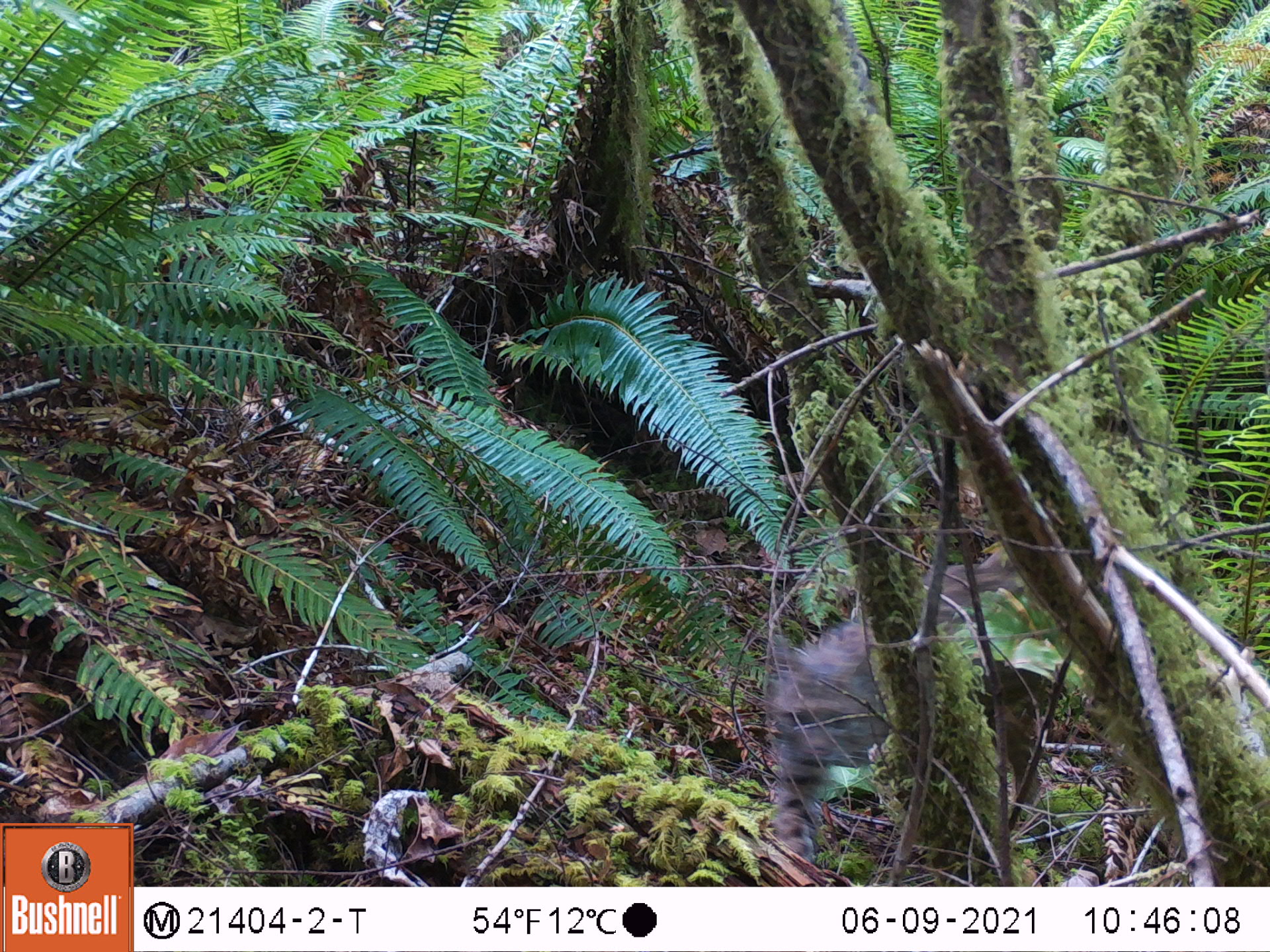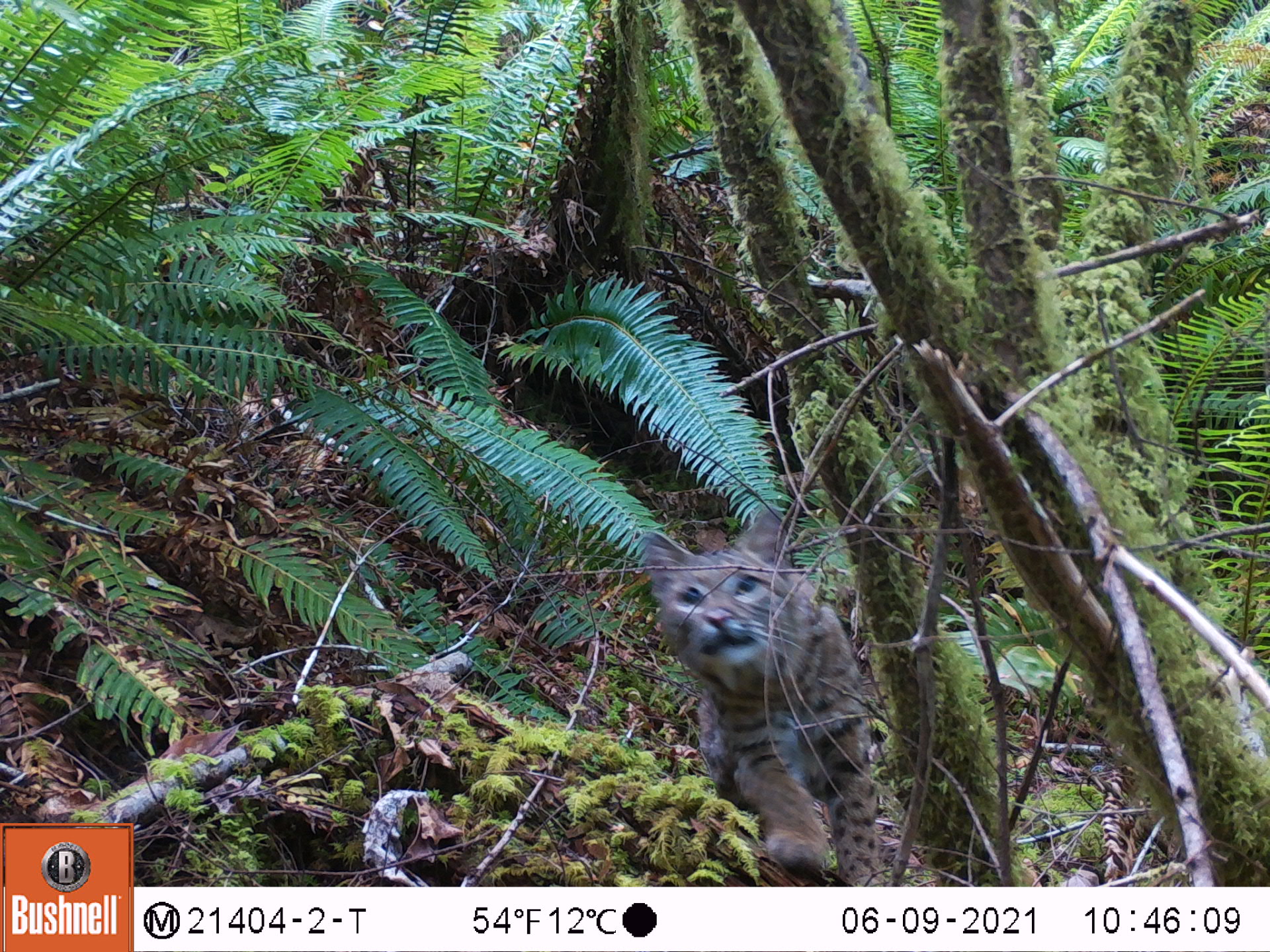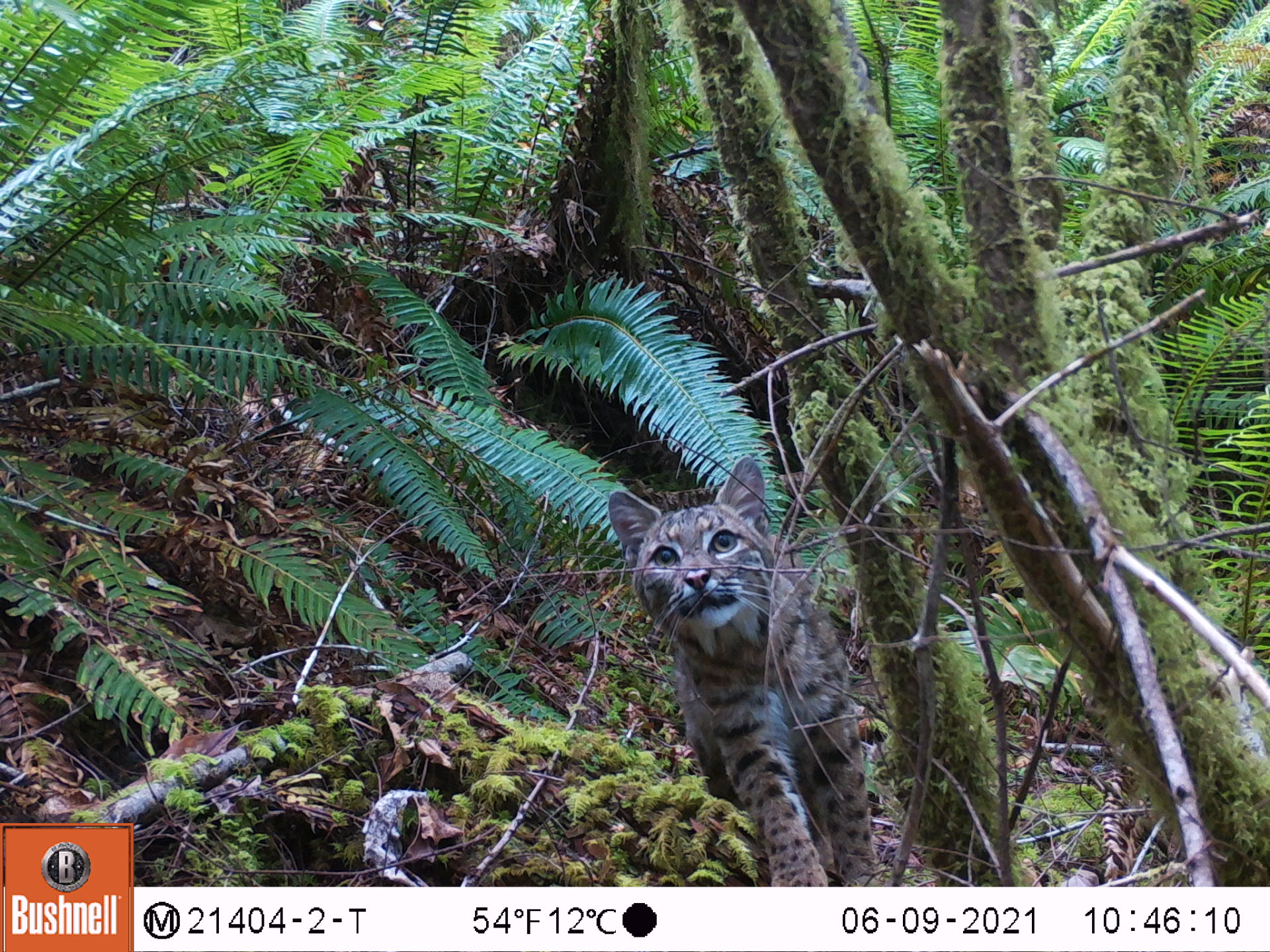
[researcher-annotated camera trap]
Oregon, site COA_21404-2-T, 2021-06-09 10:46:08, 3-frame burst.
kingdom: Animalia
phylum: Chordata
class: Mammalia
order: Carnivora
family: Felidae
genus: Lynx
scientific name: Lynx rufus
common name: bobcat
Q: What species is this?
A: Bobcat (Lynx rufus).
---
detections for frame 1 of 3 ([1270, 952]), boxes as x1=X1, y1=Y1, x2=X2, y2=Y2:
bobcat: x1=765, y1=554, x2=1057, y2=863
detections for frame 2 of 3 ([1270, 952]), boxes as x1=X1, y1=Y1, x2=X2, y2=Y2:
bobcat: x1=634, y1=503, x2=886, y2=877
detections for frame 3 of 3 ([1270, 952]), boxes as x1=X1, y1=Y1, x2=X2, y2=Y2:
bobcat: x1=597, y1=458, x2=892, y2=882